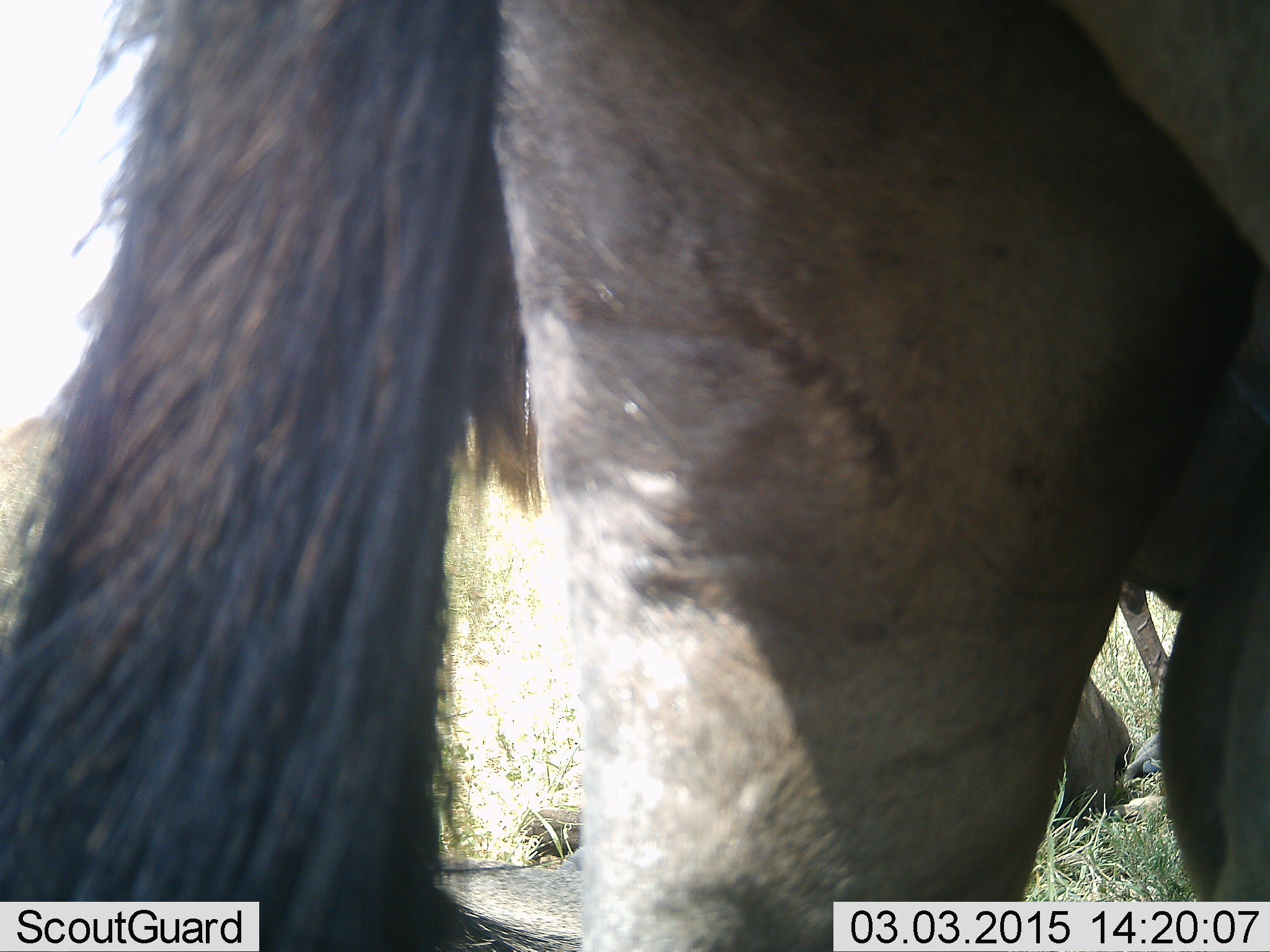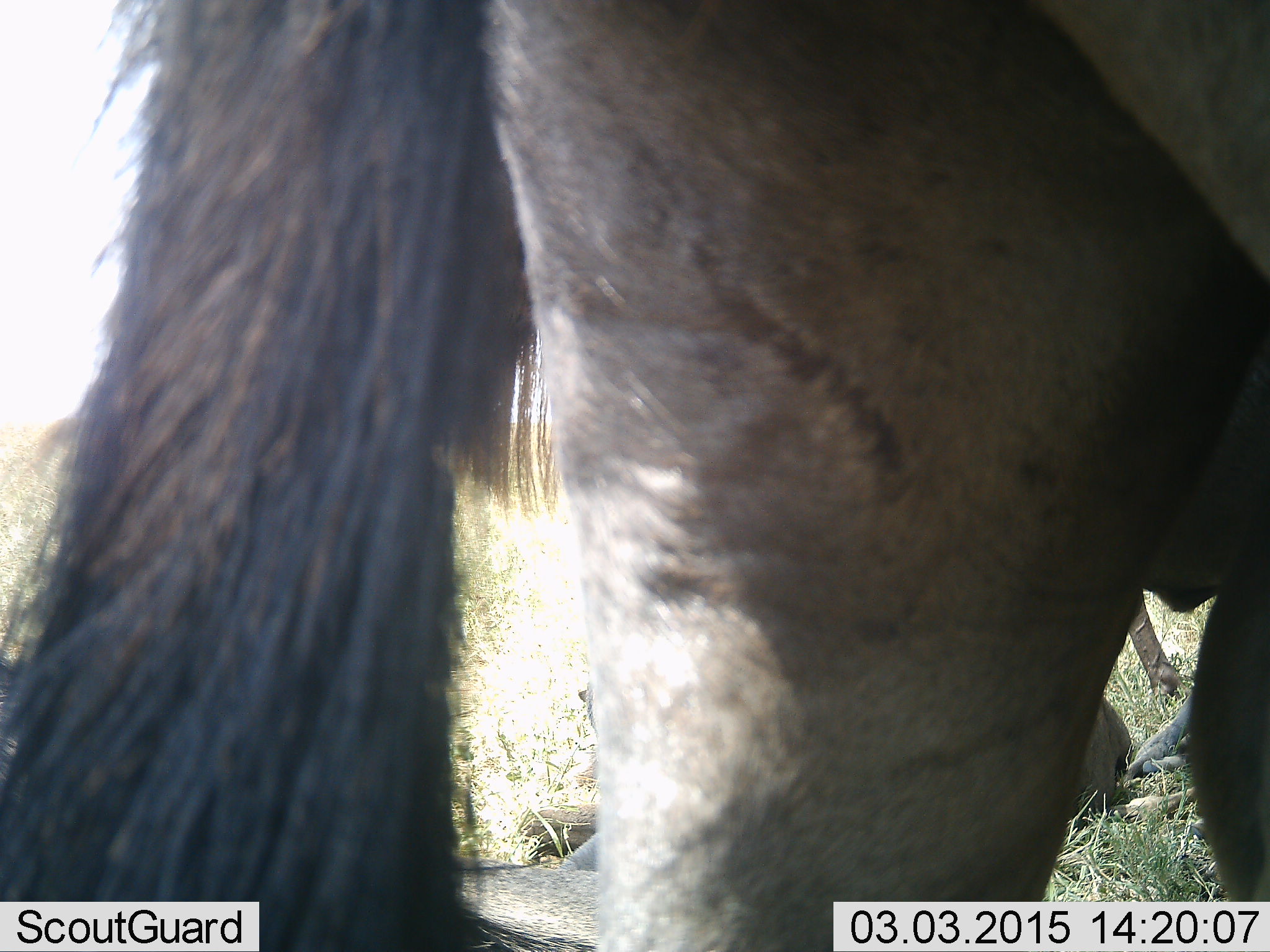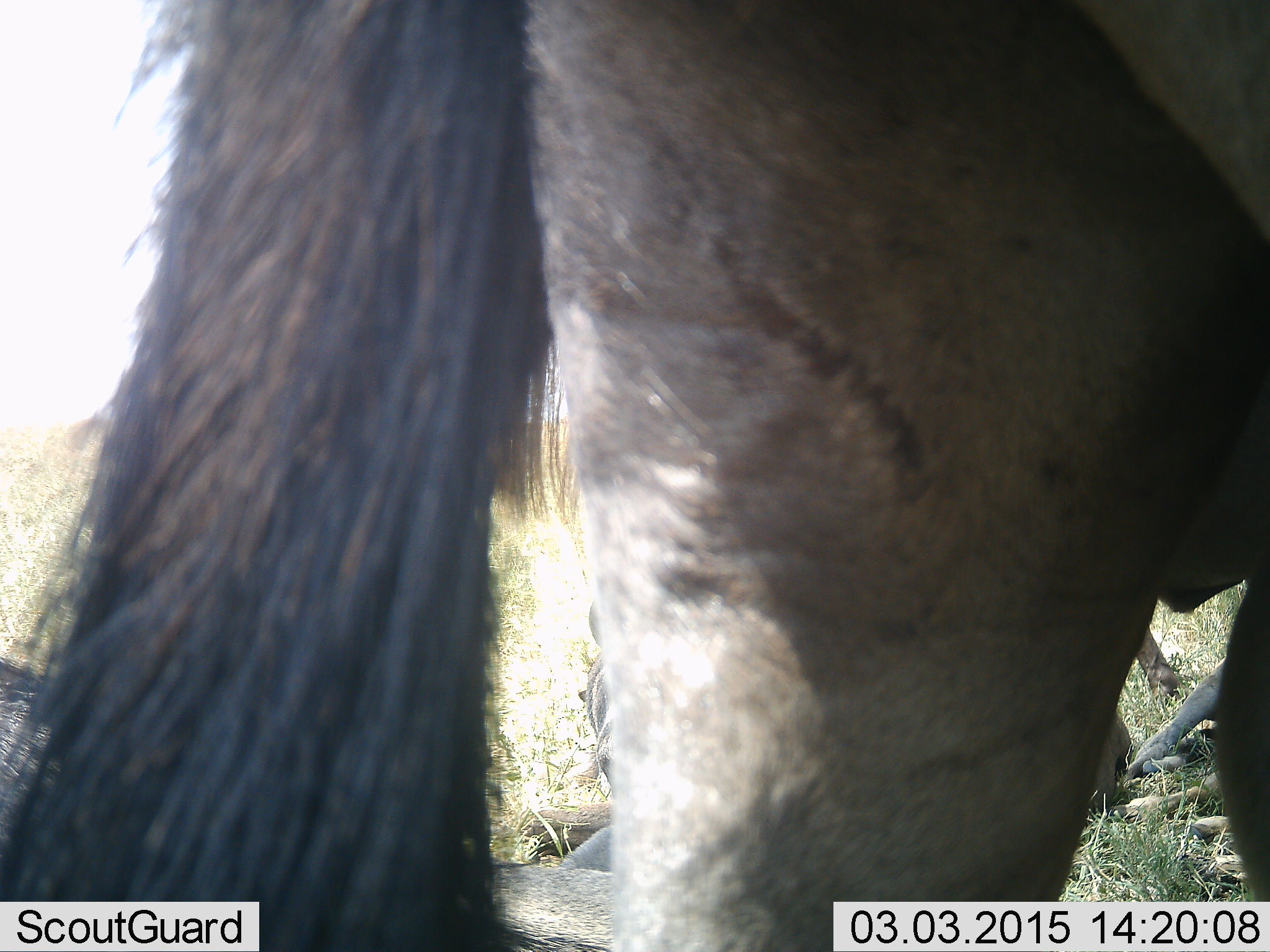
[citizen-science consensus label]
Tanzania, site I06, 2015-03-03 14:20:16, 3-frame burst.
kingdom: Animalia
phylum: Chordata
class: Mammalia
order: Artiodactyla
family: Bovidae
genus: Connochaetes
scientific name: Connochaetes taurinus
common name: blue wildebeest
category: wildebeest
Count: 2.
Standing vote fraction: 70%.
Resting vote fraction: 50%.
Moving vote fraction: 30%.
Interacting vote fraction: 0%.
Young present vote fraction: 10%.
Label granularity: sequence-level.